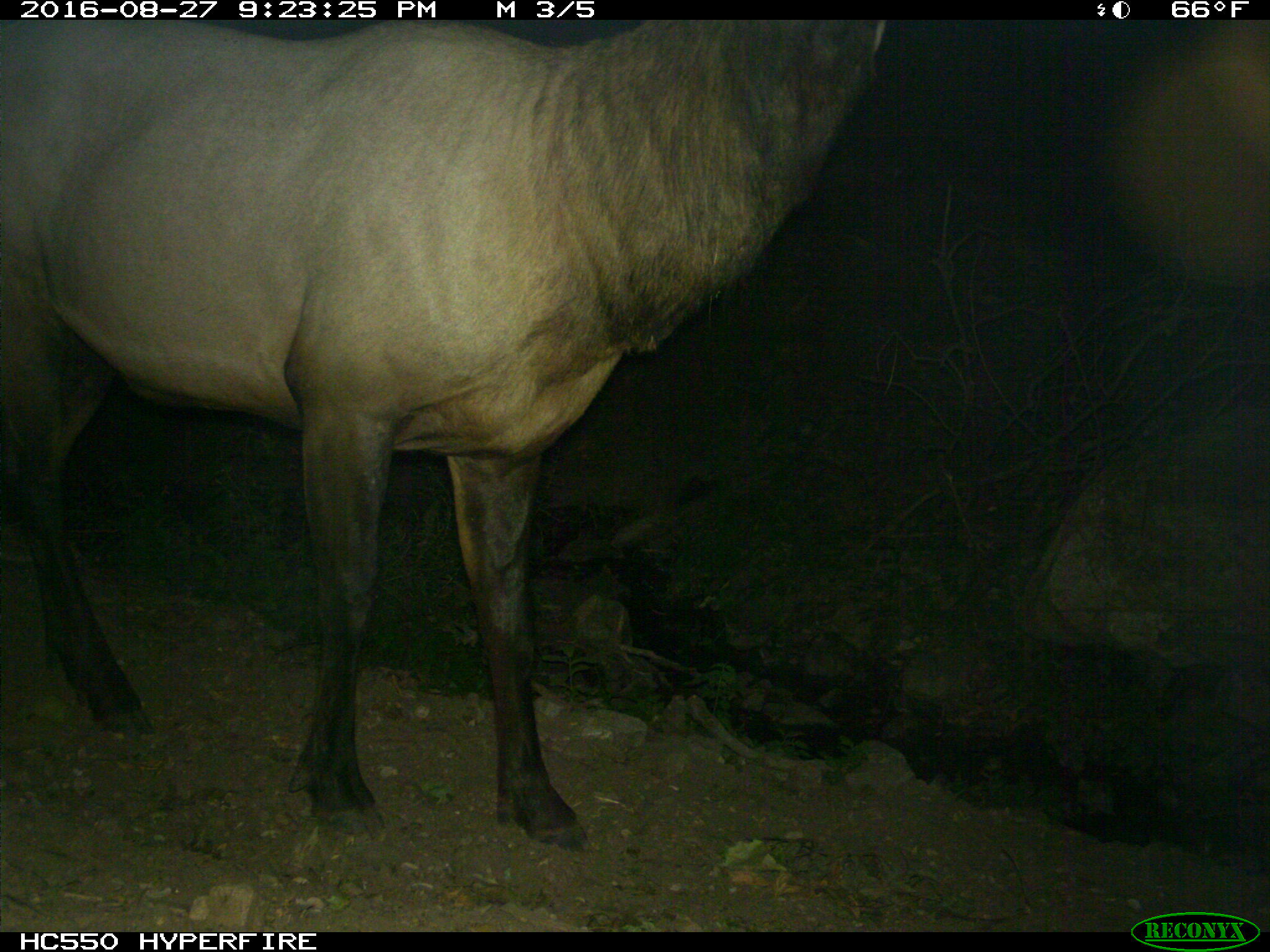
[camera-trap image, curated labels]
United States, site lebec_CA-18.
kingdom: Animalia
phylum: Chordata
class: Mammalia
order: Artiodactyla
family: Cervidae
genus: Cervus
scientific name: Cervus canadensis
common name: elk